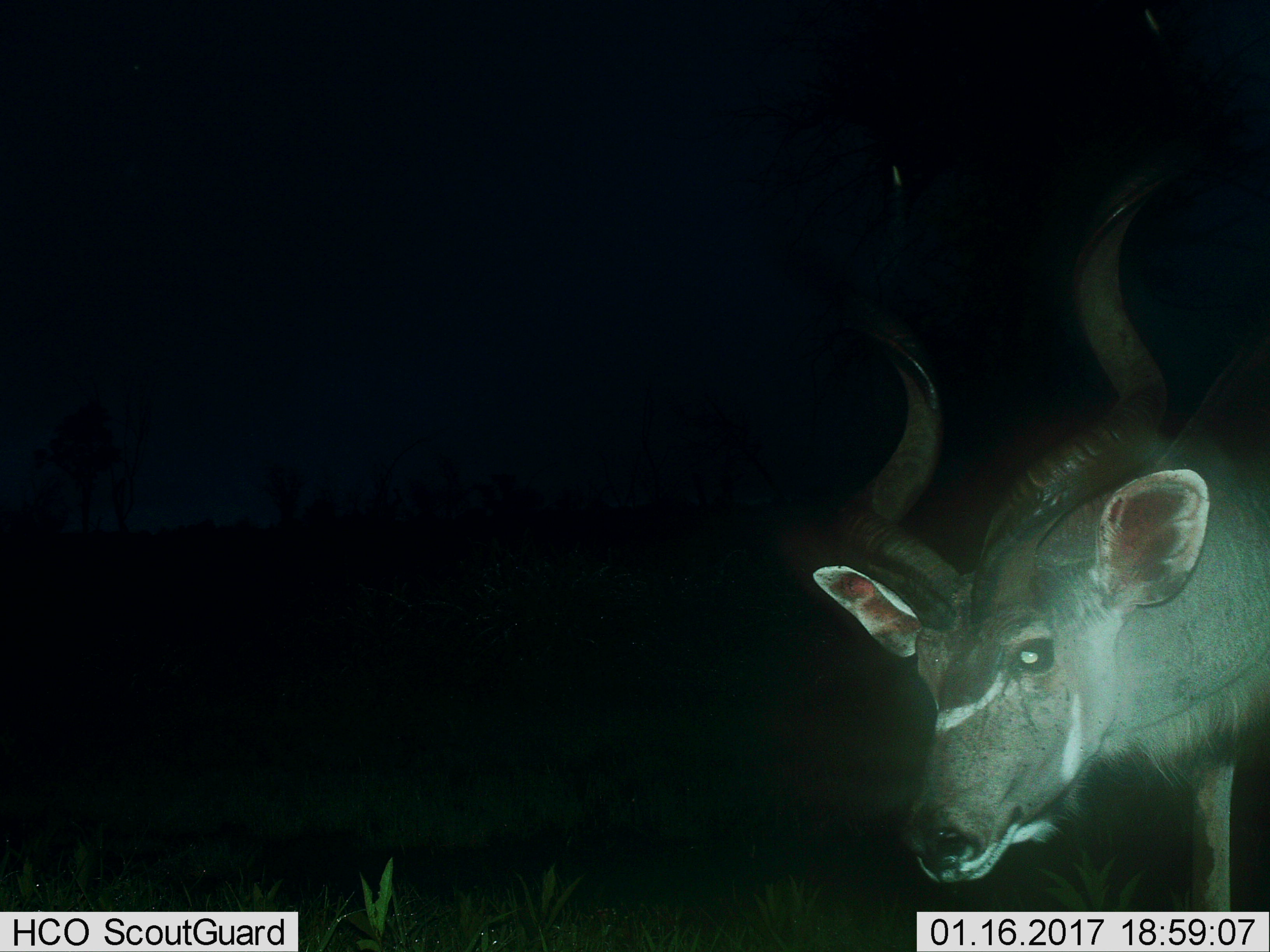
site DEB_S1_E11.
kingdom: Animalia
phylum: Chordata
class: Mammalia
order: Artiodactyla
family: Bovidae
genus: Tragelaphus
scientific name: Tragelaphus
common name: kudu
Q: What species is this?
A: Kudu (Tragelaphus).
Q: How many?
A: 1.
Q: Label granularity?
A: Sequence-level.